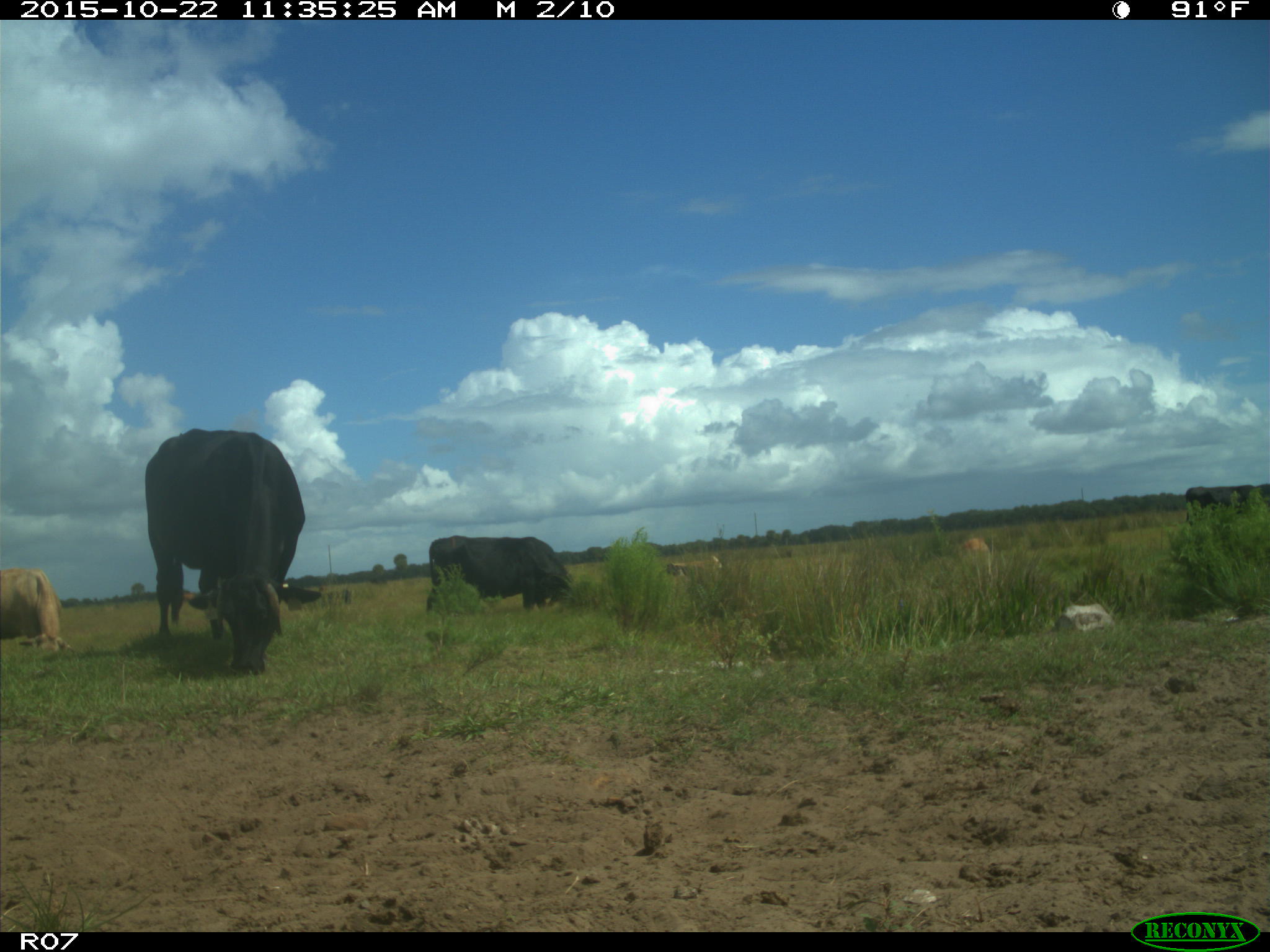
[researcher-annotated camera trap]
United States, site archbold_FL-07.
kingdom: Animalia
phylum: Chordata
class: Mammalia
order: Artiodactyla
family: Bovidae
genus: Bos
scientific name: Bos taurus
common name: domestic cow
Bos taurus (domestic cow).